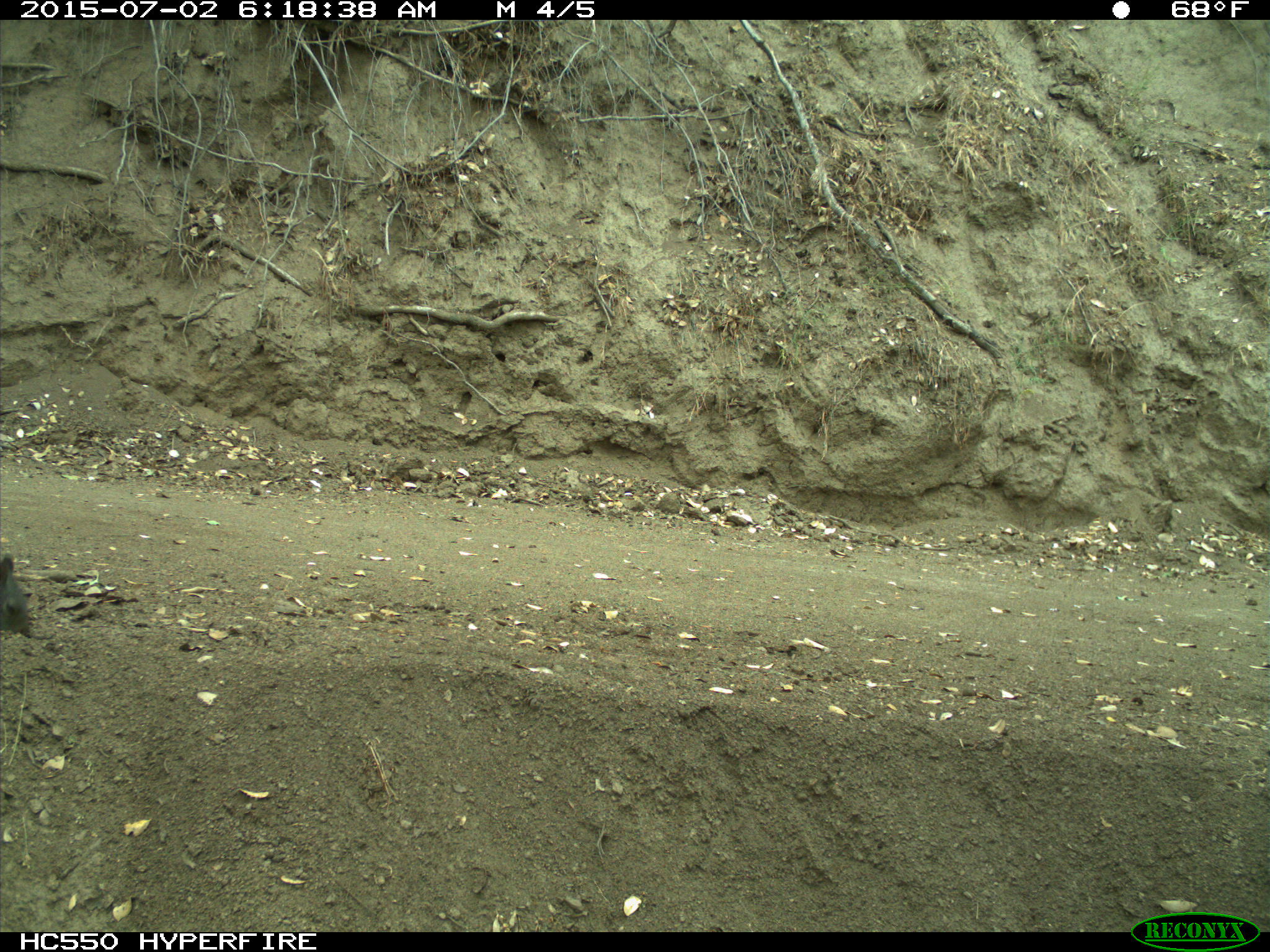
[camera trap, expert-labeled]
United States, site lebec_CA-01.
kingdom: Animalia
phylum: Chordata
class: Mammalia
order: Rodentia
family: Sciuridae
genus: Sciurus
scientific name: Sciurus carolinensis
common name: eastern gray squirrel